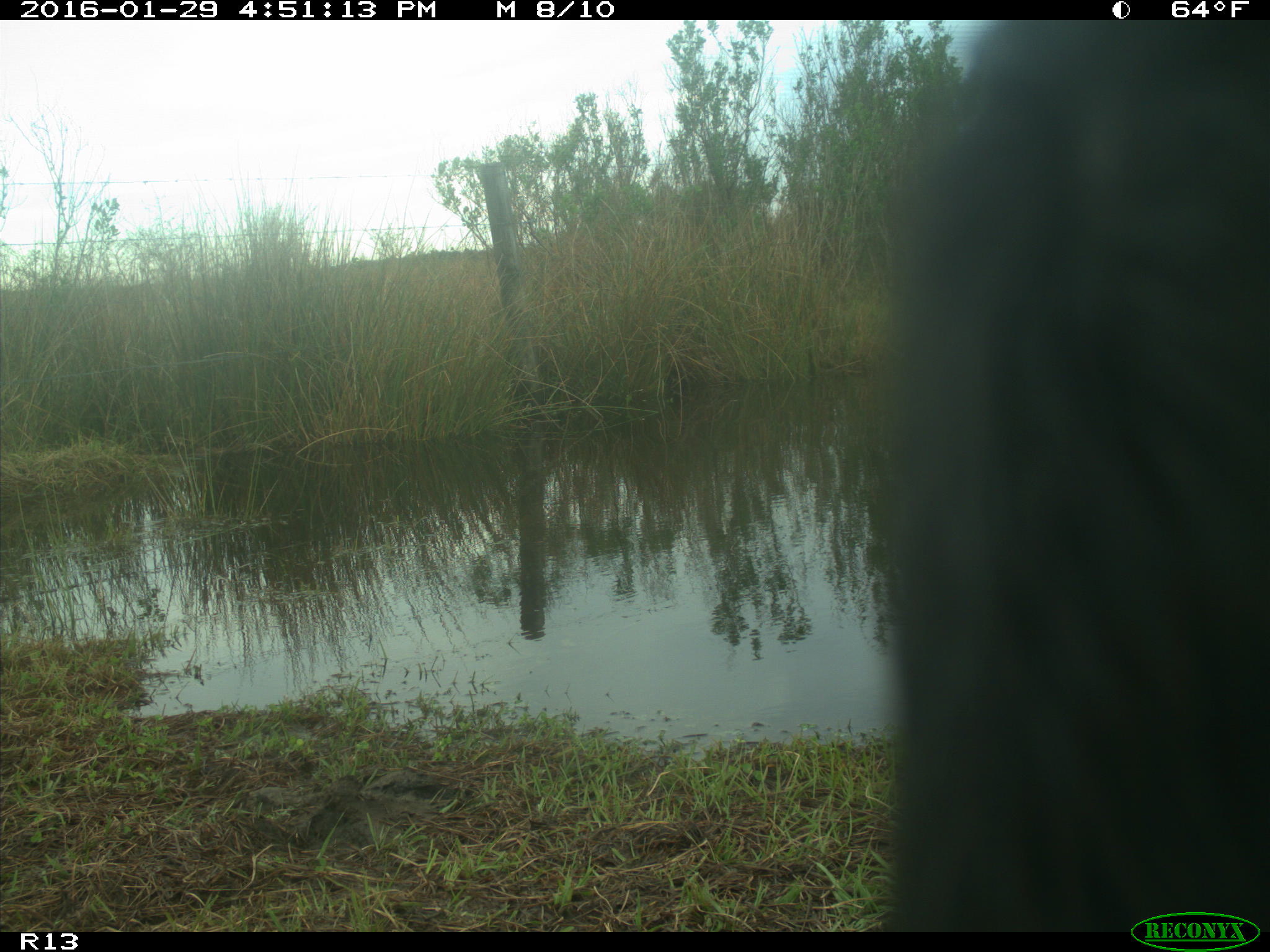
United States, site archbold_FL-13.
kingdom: Animalia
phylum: Chordata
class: Mammalia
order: Artiodactyla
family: Bovidae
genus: Bos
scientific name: Bos taurus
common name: domestic cow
Bos taurus (domestic cow).